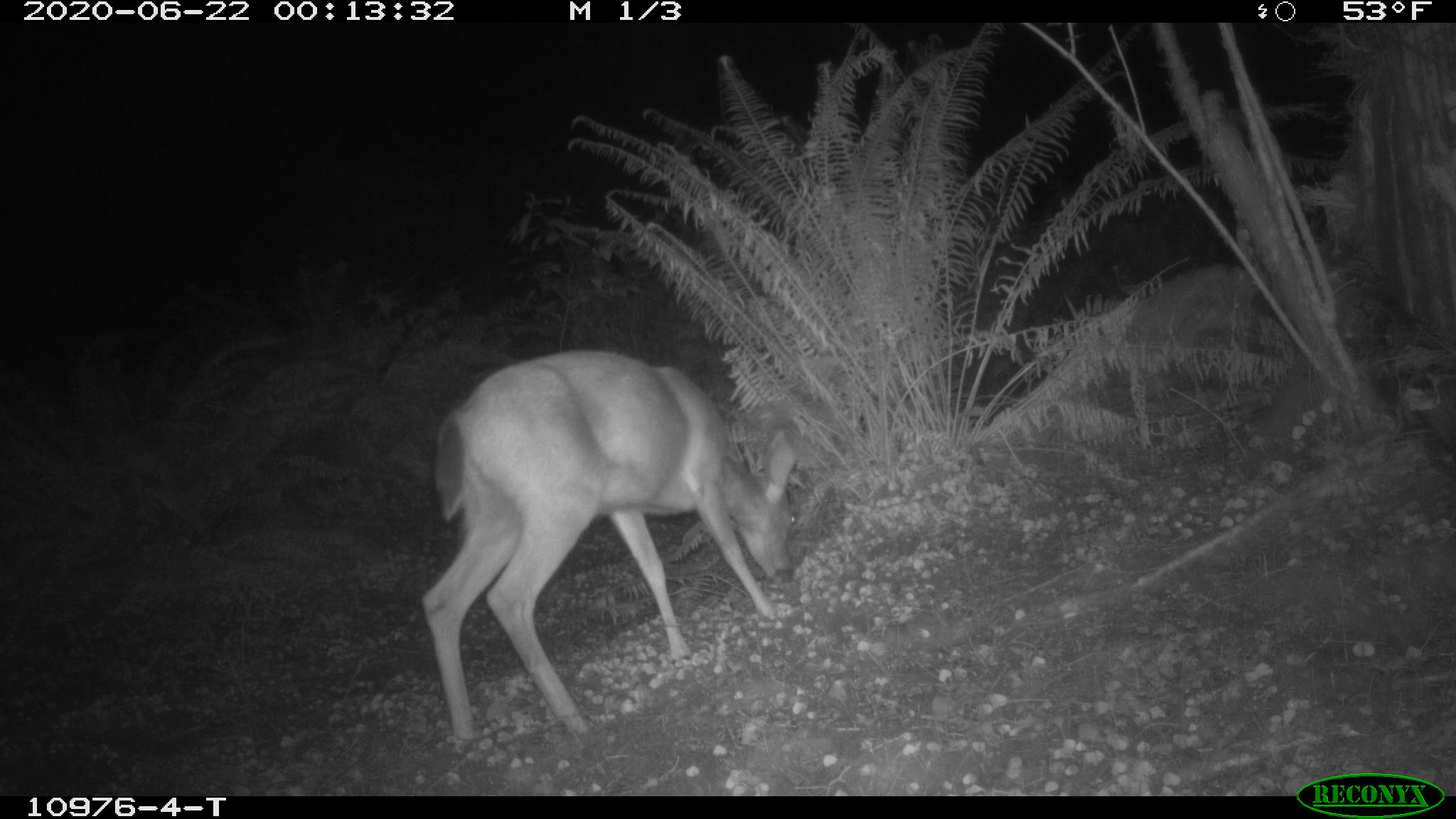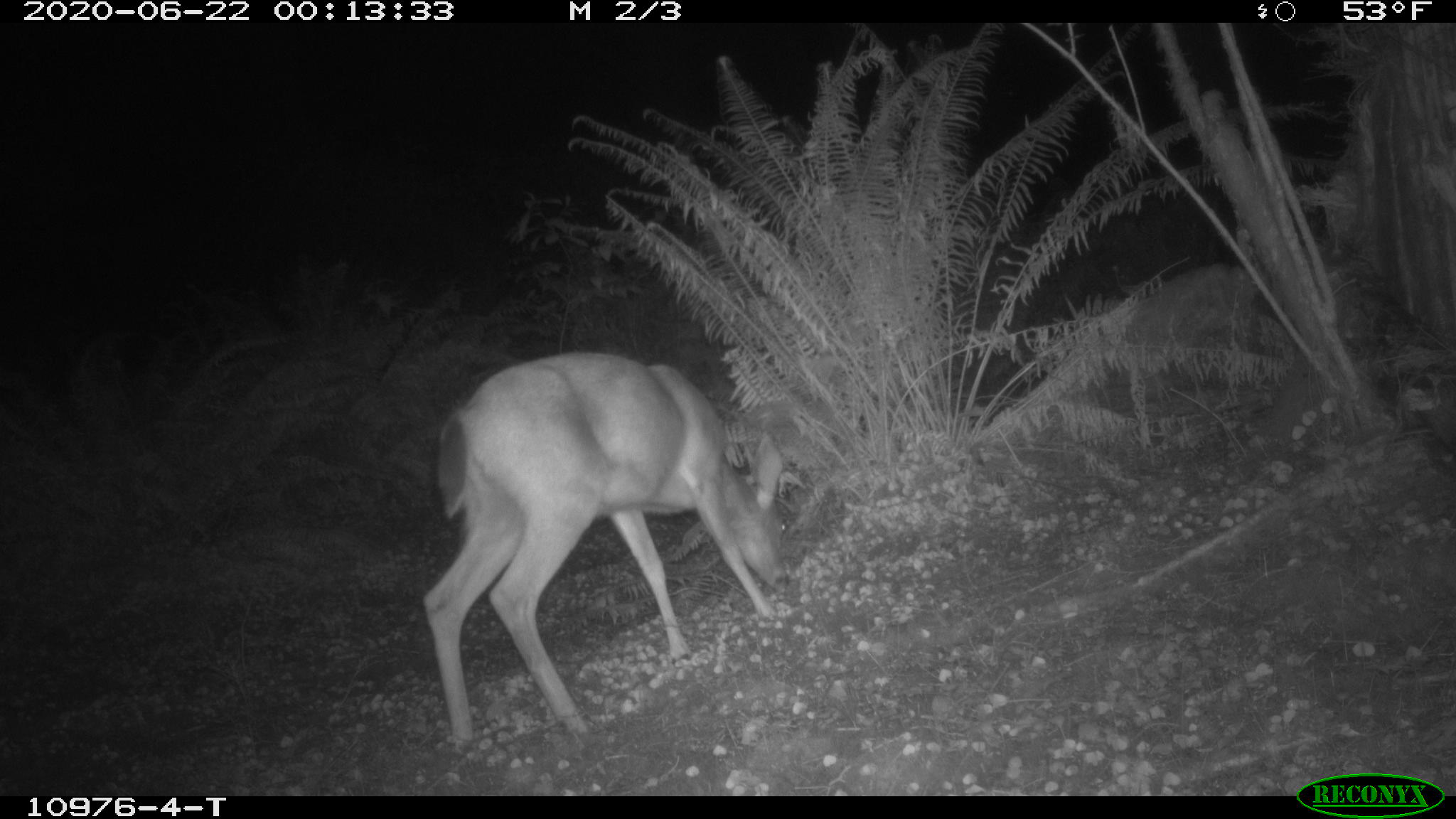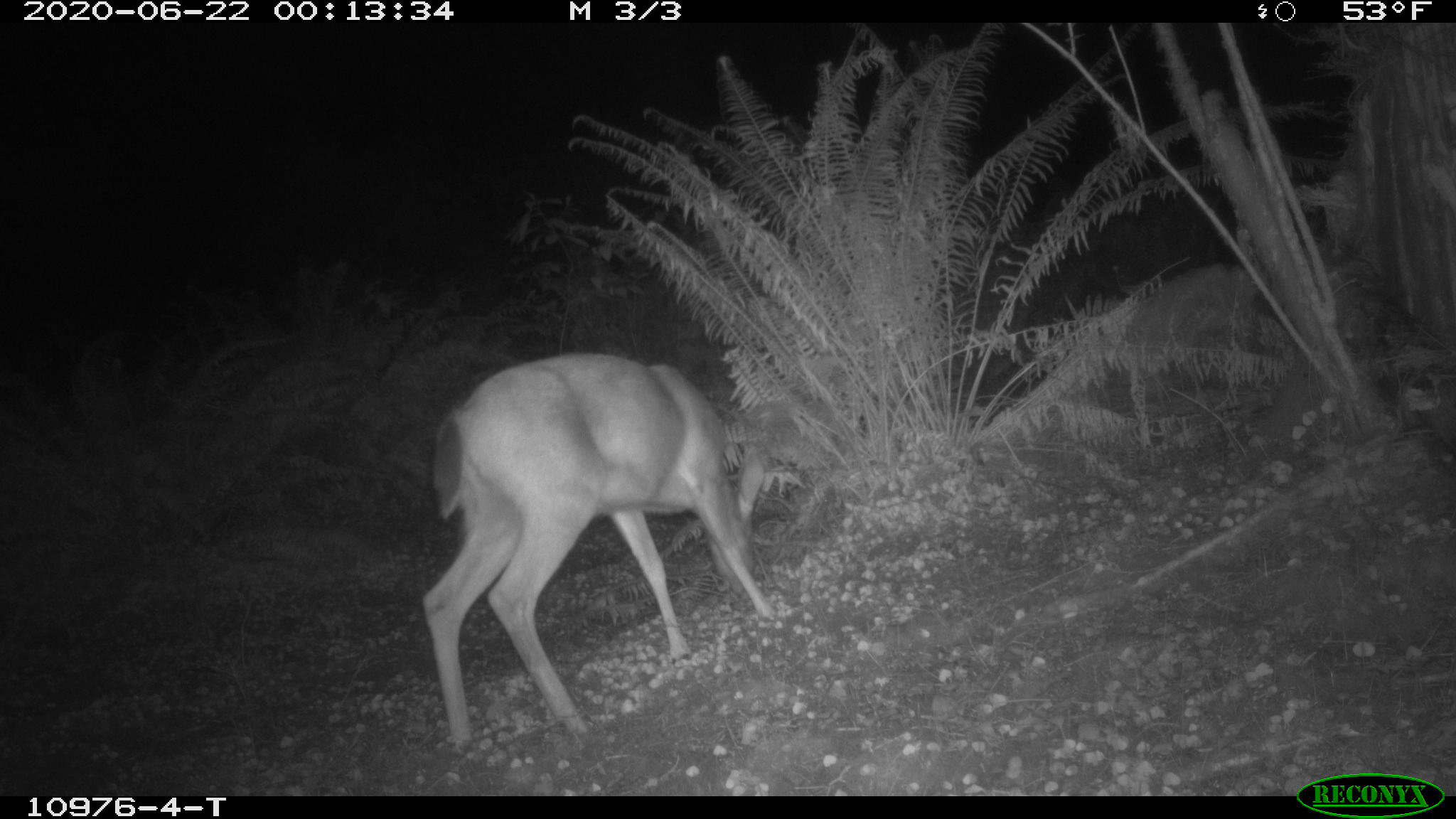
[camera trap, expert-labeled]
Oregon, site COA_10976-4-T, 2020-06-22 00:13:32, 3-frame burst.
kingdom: Animalia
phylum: Chordata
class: Mammalia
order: Artiodactyla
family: Cervidae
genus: Odocoileus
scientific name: Odocoileus hemionus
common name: black-tailed deer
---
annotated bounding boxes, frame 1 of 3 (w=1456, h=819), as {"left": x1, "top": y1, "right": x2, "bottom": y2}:
black-tailed deer: {"left": 400, "top": 338, "right": 804, "bottom": 763}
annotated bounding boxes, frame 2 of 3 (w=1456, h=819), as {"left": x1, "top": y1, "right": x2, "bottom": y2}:
black-tailed deer: {"left": 404, "top": 355, "right": 800, "bottom": 745}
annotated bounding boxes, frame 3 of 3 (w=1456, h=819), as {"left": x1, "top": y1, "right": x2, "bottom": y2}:
black-tailed deer: {"left": 402, "top": 351, "right": 787, "bottom": 749}